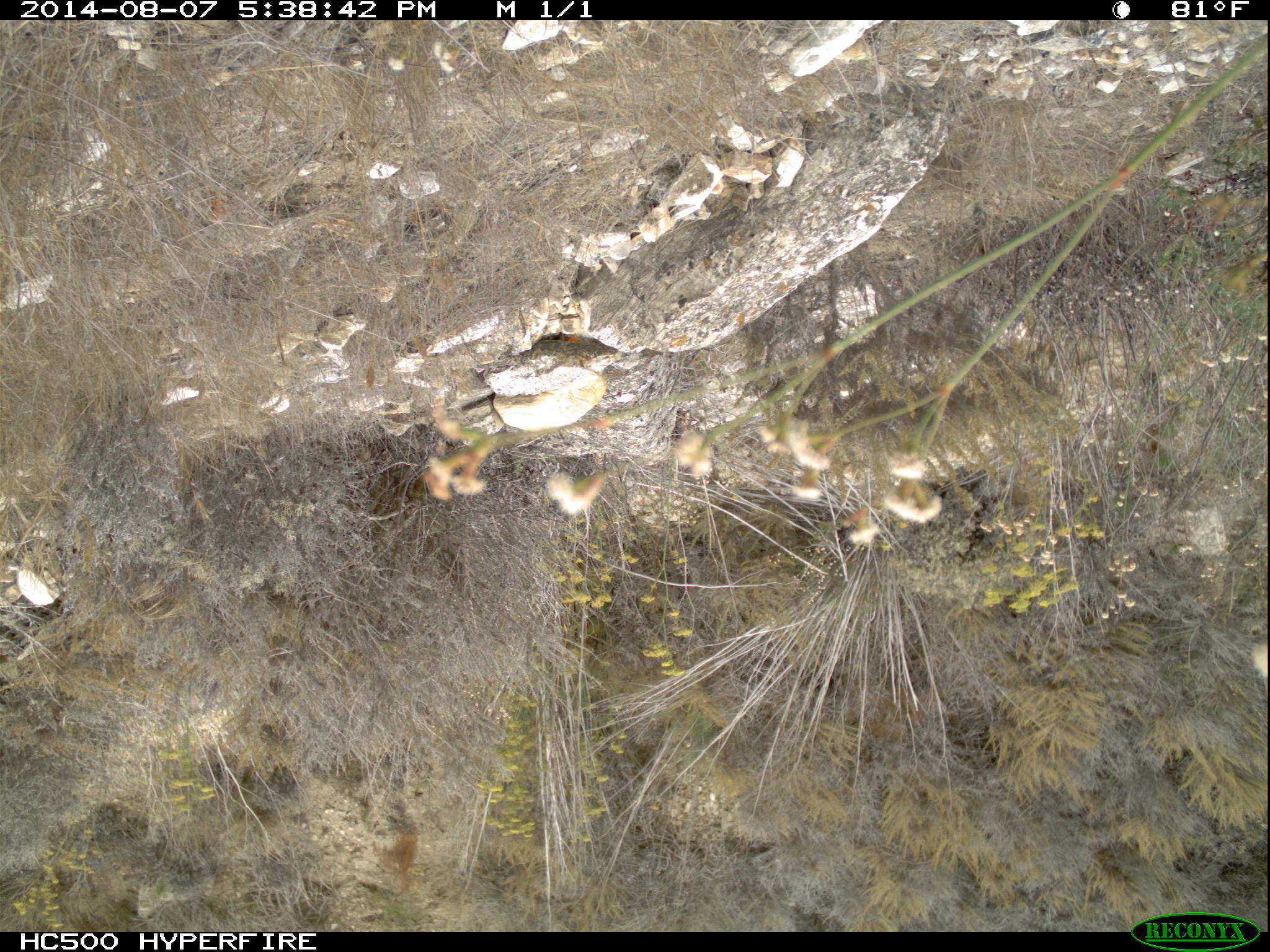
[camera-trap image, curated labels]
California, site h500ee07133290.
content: no animal present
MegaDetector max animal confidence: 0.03